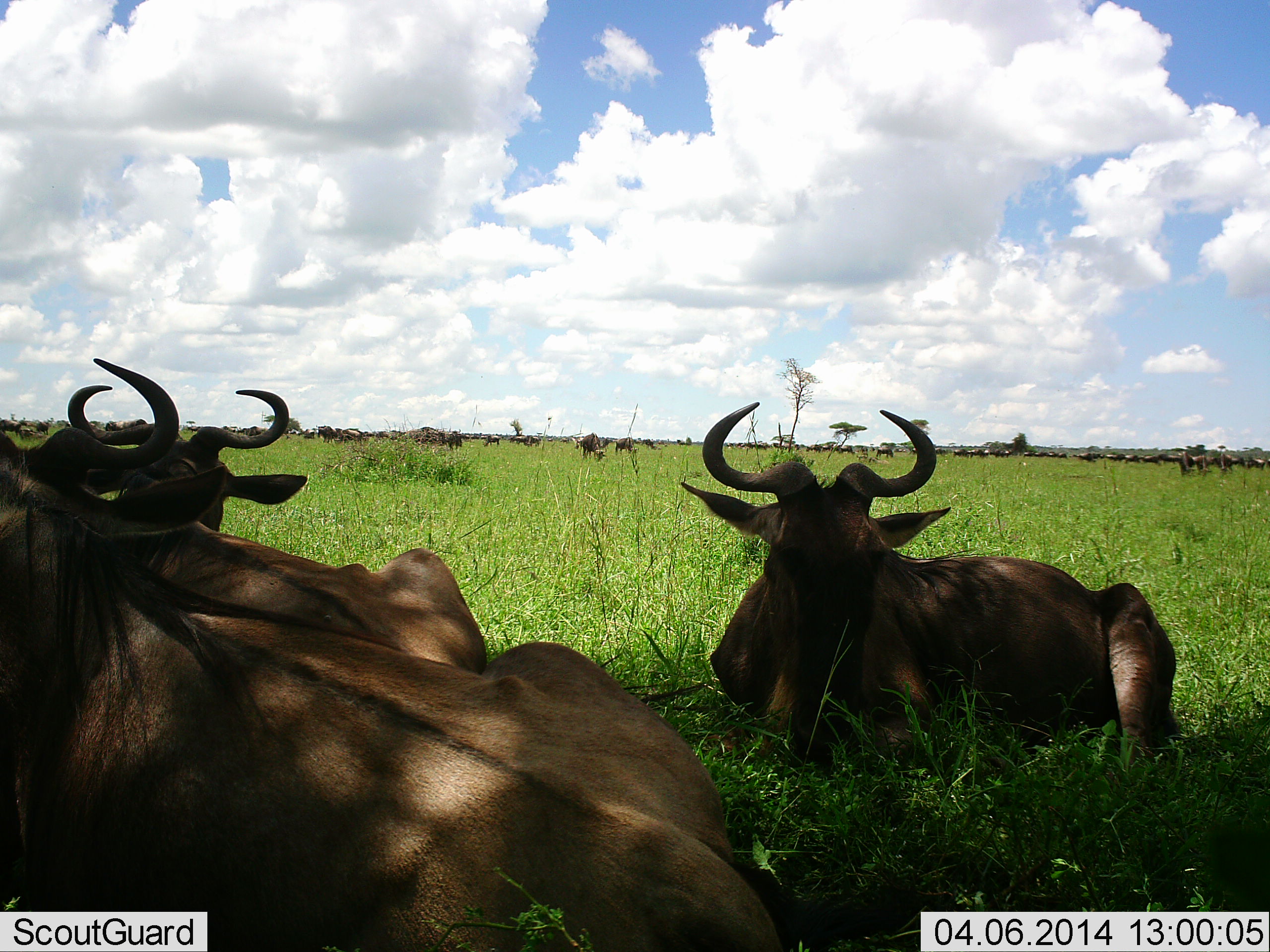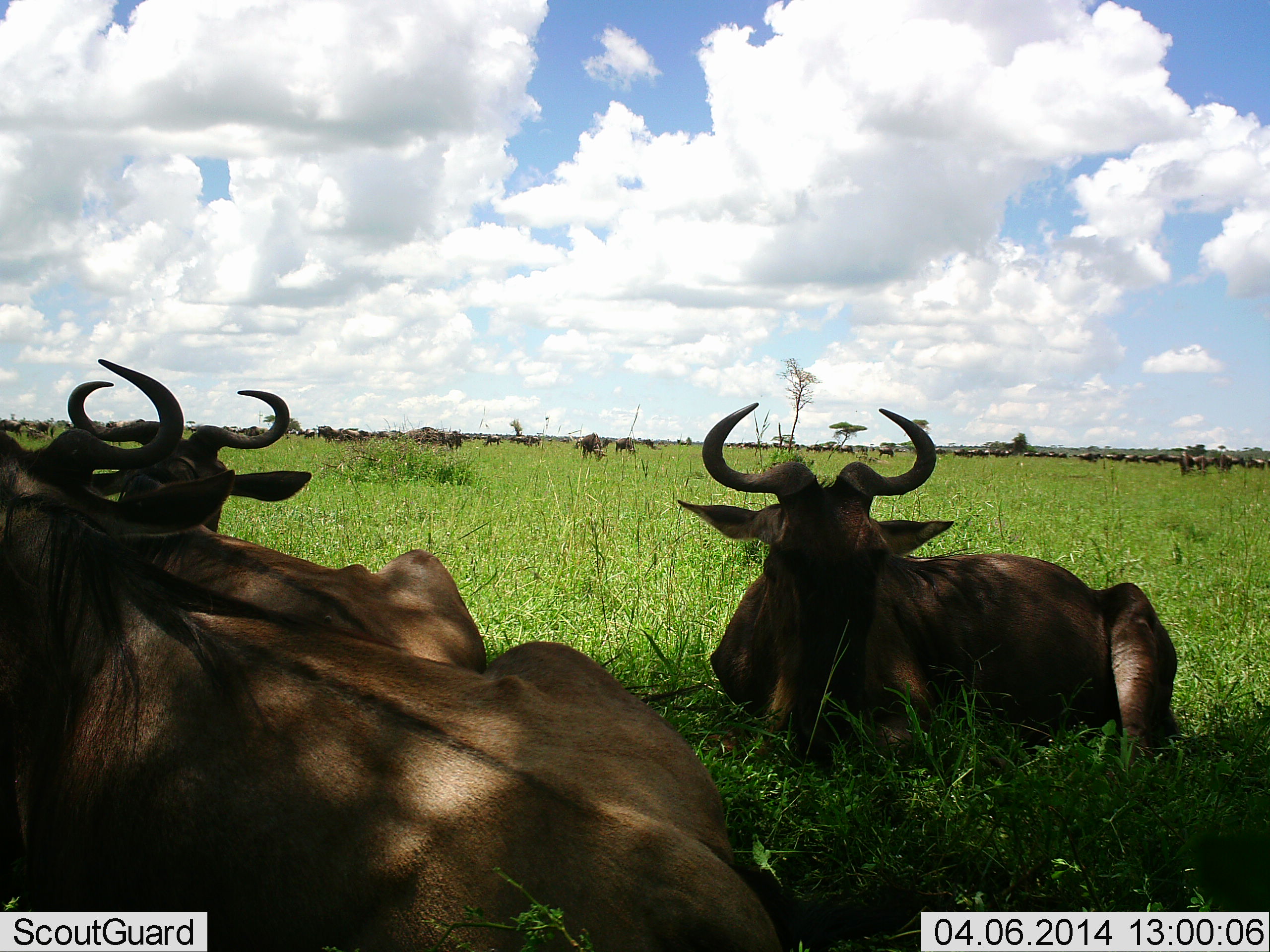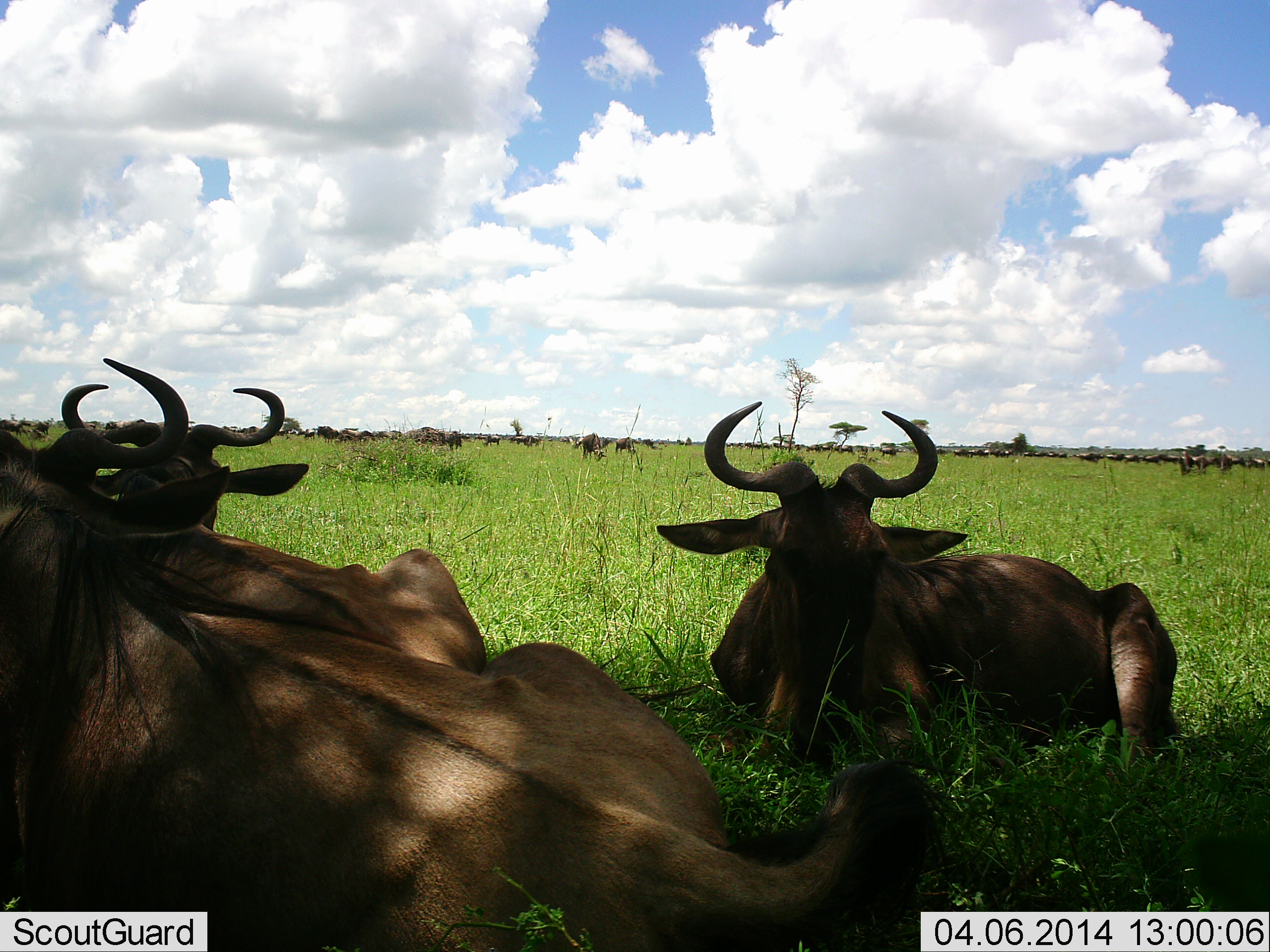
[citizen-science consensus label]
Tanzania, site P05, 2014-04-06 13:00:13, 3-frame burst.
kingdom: Animalia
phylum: Chordata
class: Mammalia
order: Artiodactyla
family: Bovidae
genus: Connochaetes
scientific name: Connochaetes taurinus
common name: blue wildebeest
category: wildebeest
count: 11-50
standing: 36%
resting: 91%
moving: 18%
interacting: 9%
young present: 0%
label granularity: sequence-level